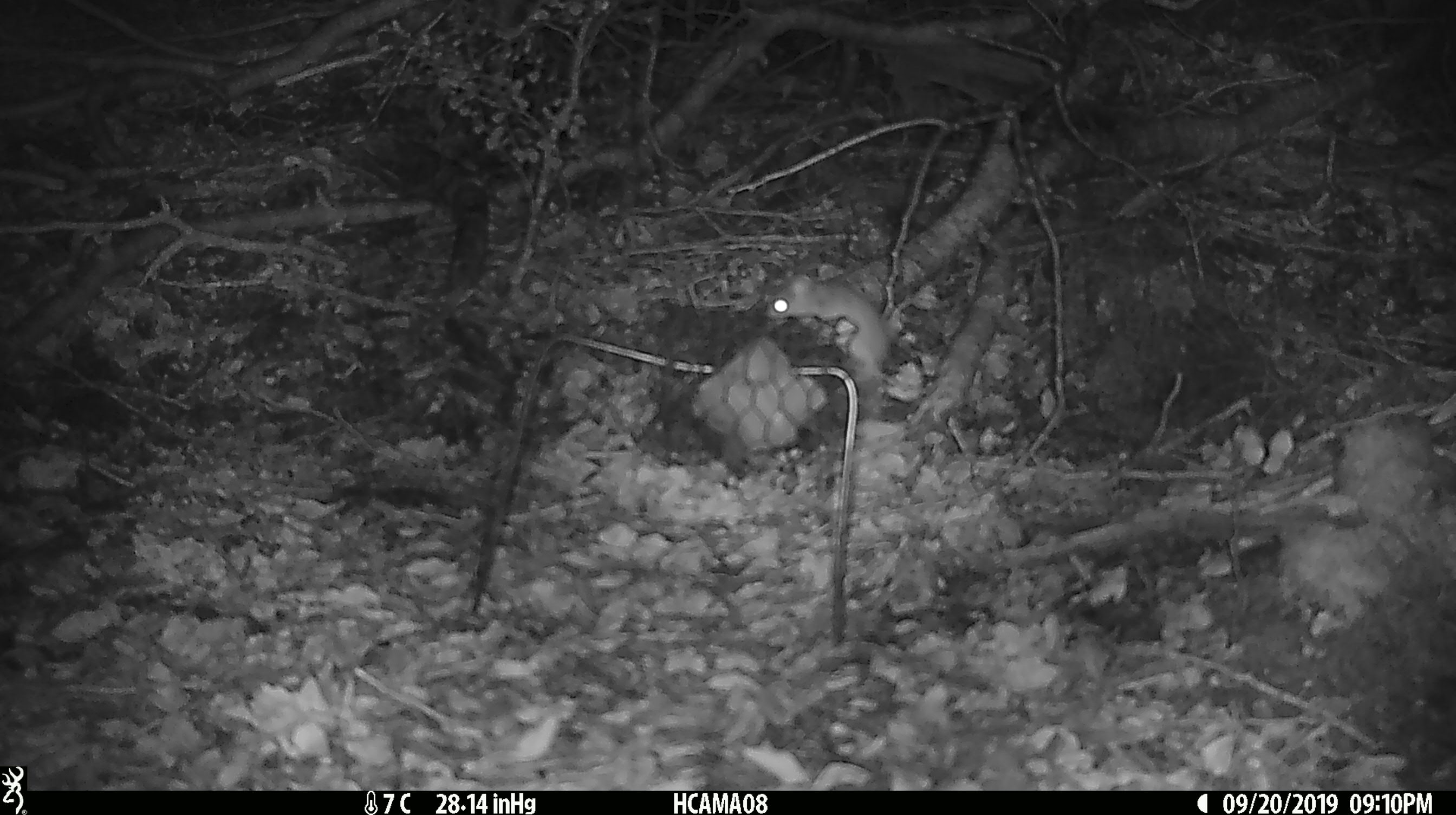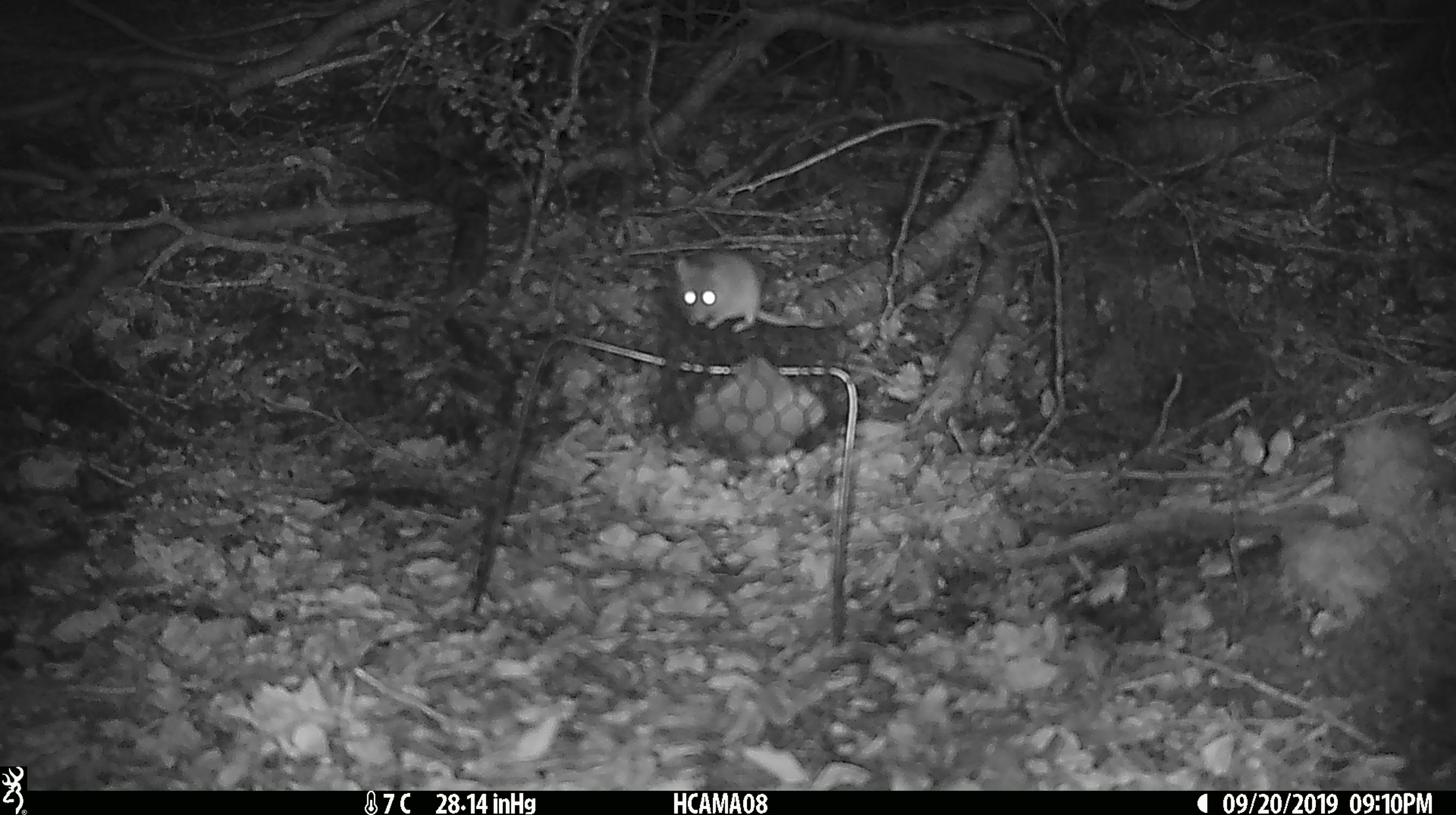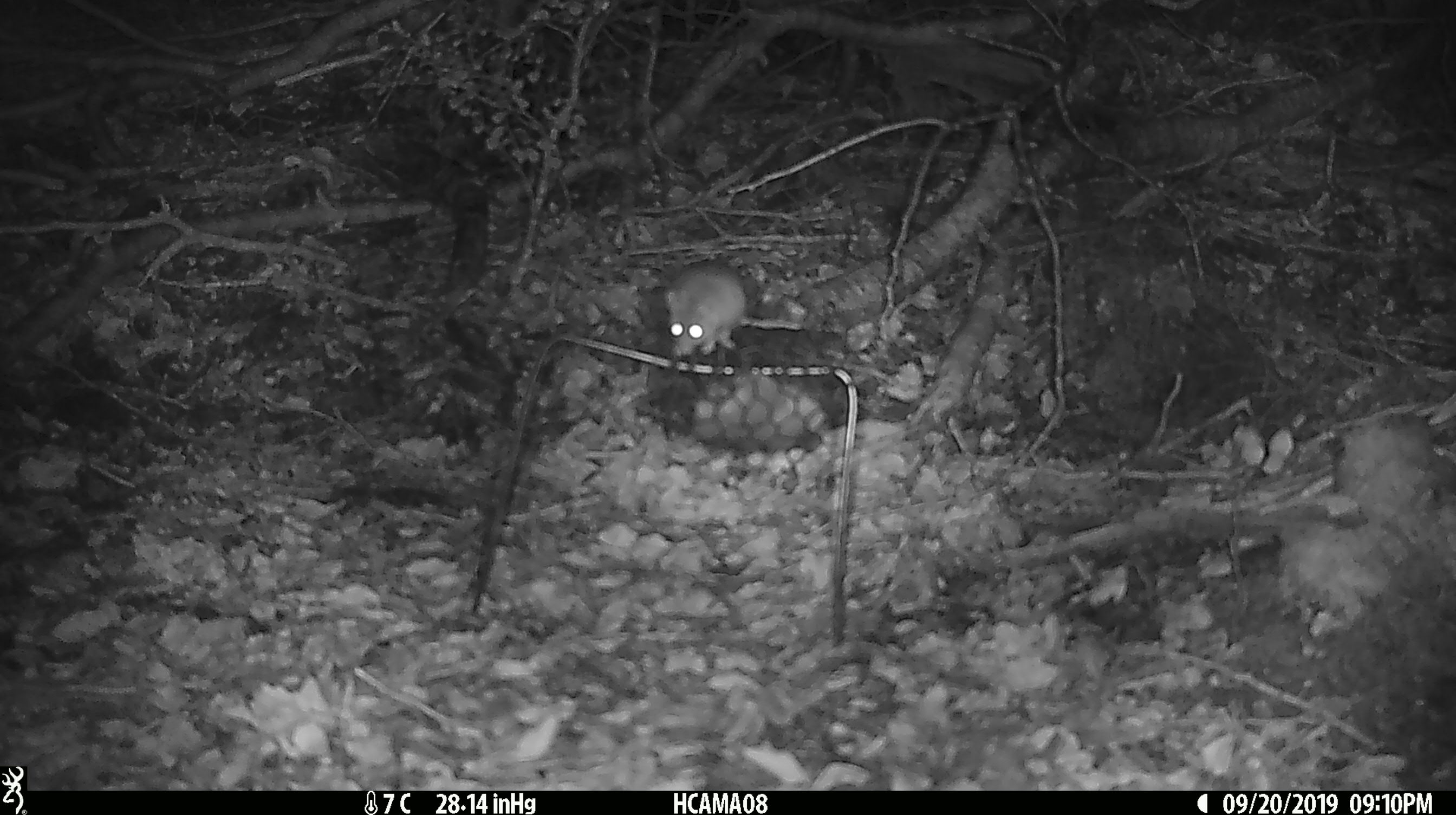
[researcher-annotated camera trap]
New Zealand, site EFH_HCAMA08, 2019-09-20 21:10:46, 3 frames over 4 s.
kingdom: Animalia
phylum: Chordata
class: Mammalia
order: Rodentia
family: Muridae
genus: Mus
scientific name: Mus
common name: mouse